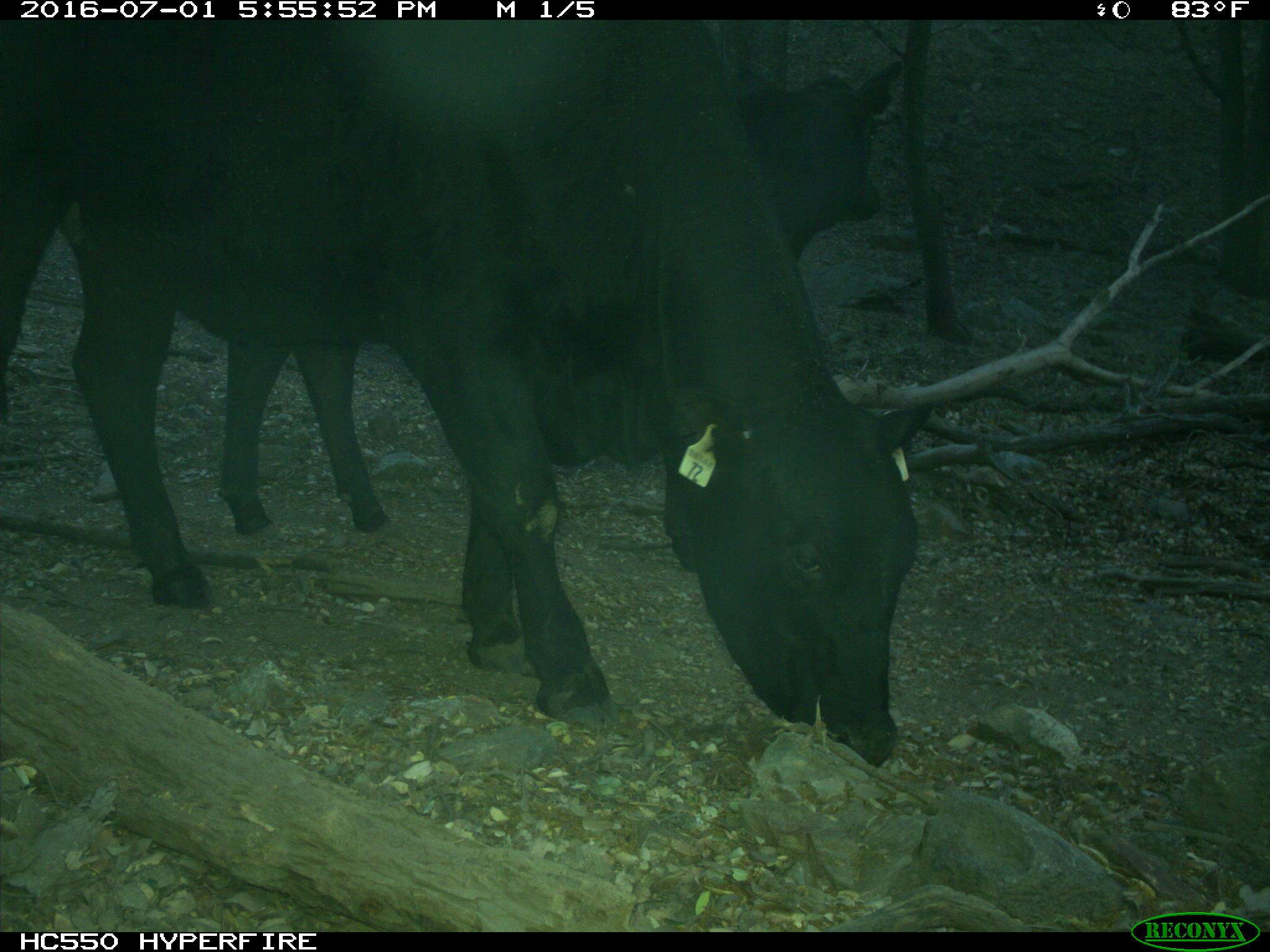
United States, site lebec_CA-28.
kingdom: Animalia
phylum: Chordata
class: Mammalia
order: Artiodactyla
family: Bovidae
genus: Bos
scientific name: Bos taurus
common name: domestic cow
Bos taurus (domestic cow).